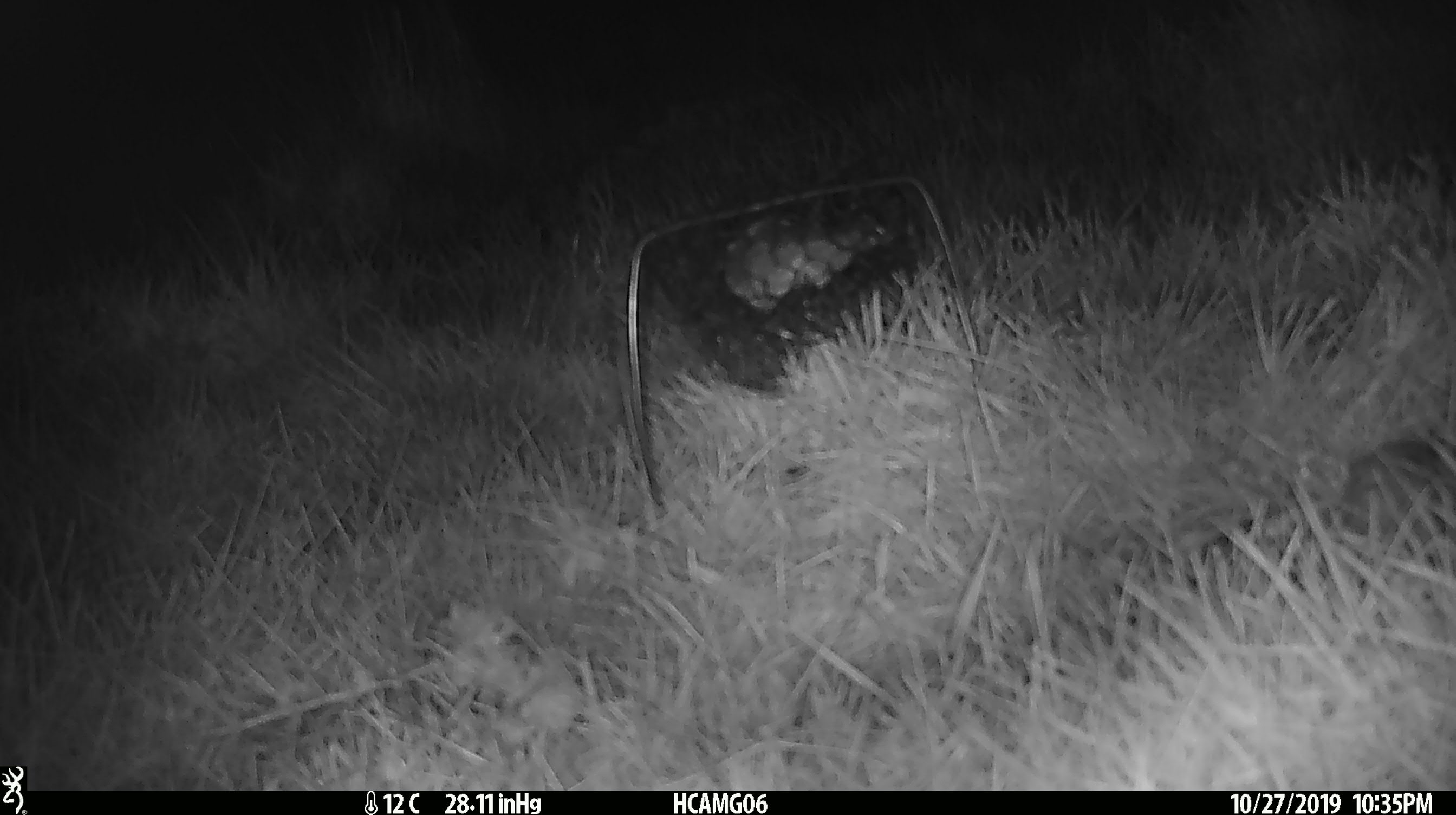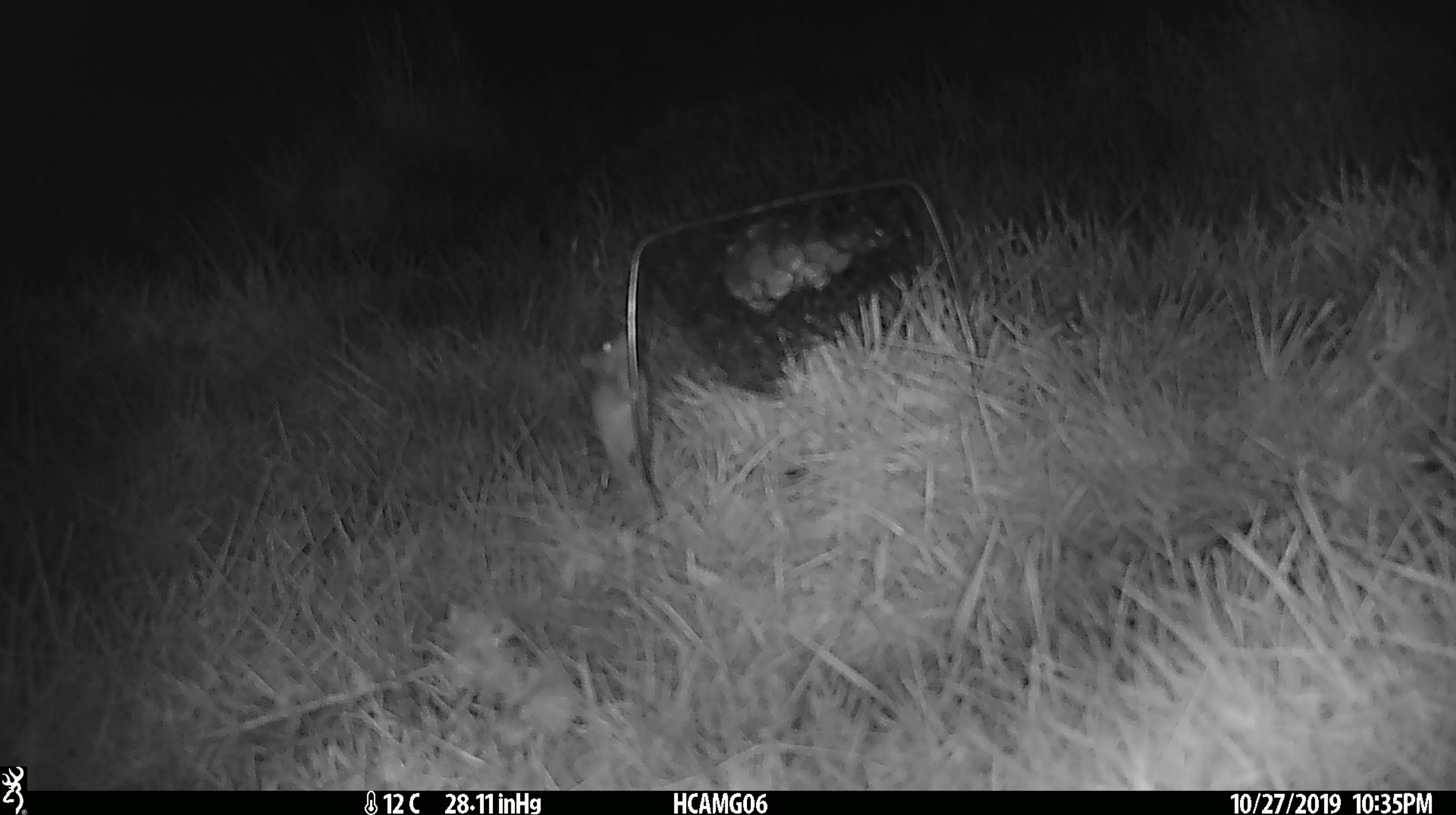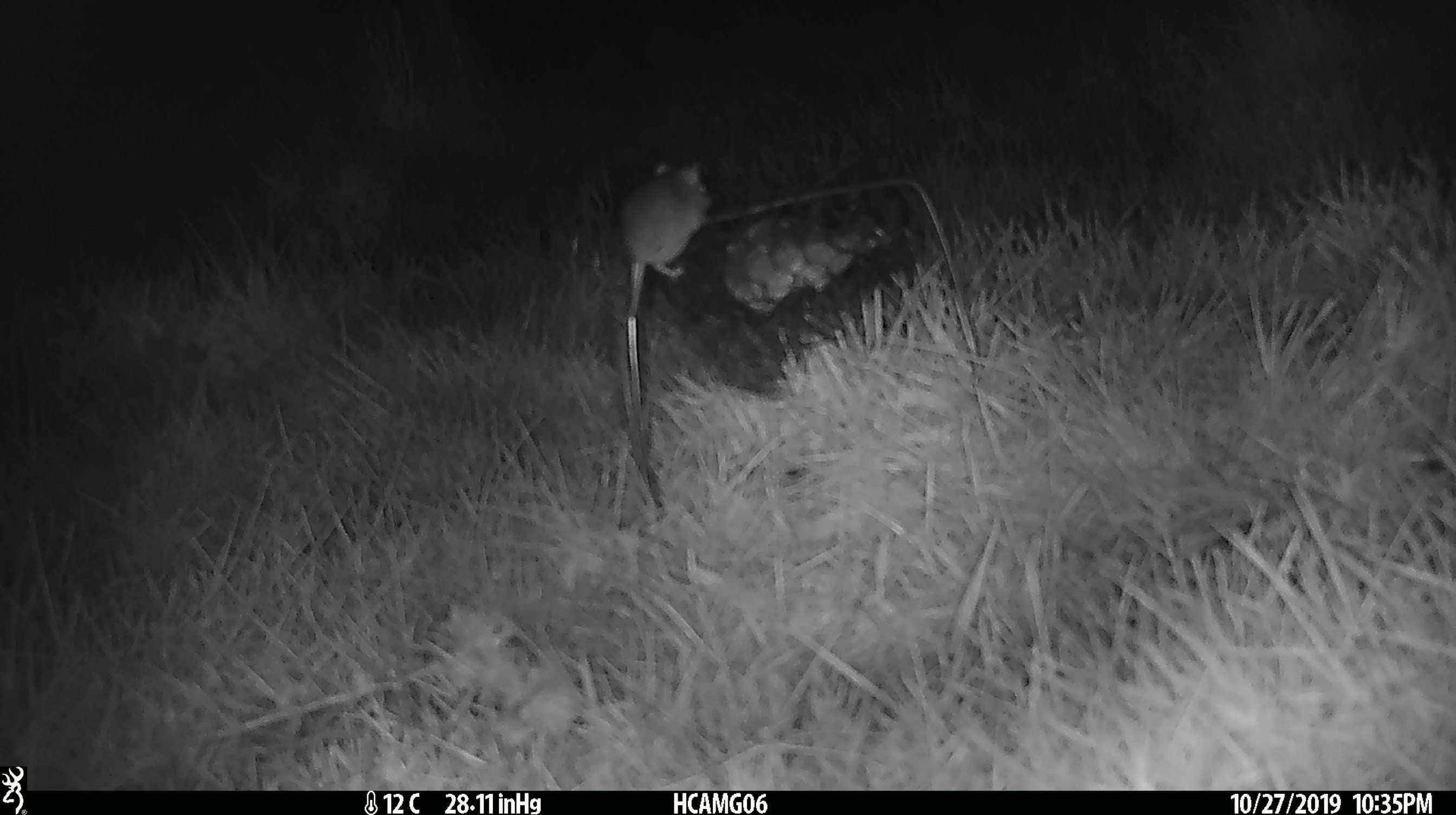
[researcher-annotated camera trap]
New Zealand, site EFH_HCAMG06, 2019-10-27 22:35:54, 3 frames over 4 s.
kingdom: Animalia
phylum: Chordata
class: Mammalia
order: Rodentia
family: Muridae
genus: Mus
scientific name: Mus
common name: mouse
Mouse (Mus).